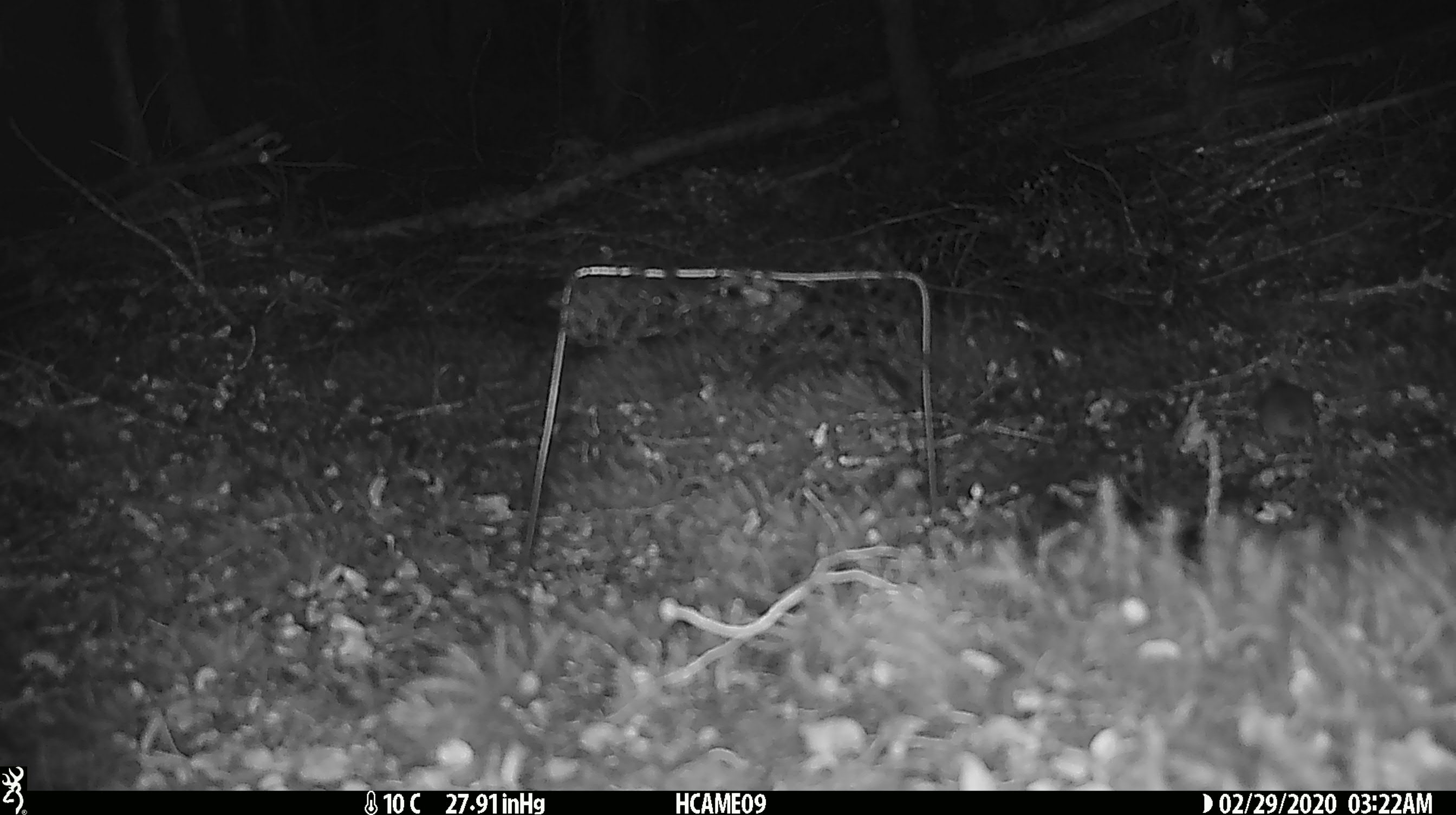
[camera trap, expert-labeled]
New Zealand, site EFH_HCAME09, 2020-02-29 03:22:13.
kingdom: Animalia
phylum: Chordata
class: Mammalia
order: Rodentia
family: Muridae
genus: Mus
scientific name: Mus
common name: mouse